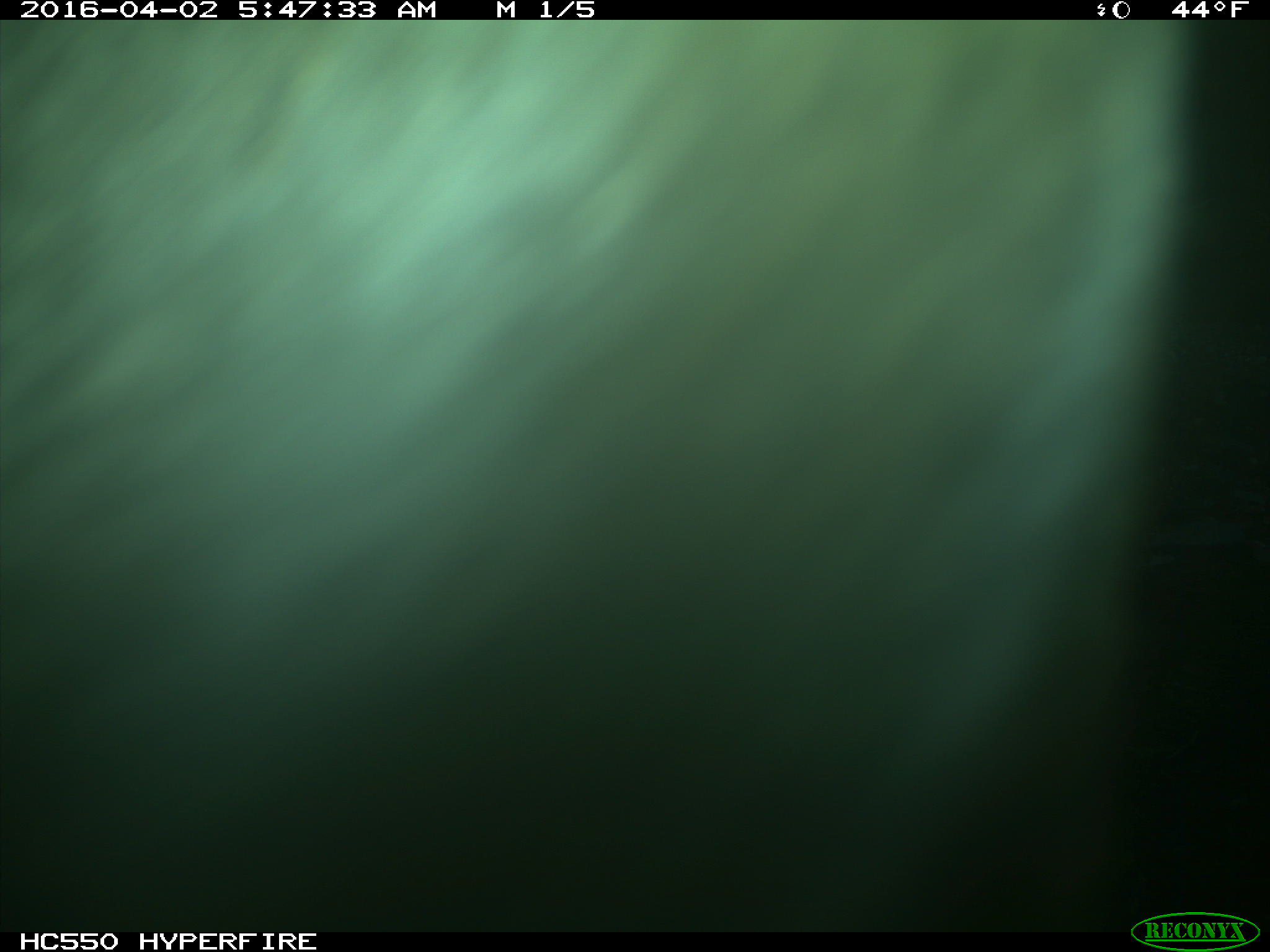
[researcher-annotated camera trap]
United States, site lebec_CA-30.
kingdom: Animalia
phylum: Chordata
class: Mammalia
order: Artiodactyla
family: Bovidae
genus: Bos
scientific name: Bos taurus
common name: domestic cow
Bos taurus (domestic cow).